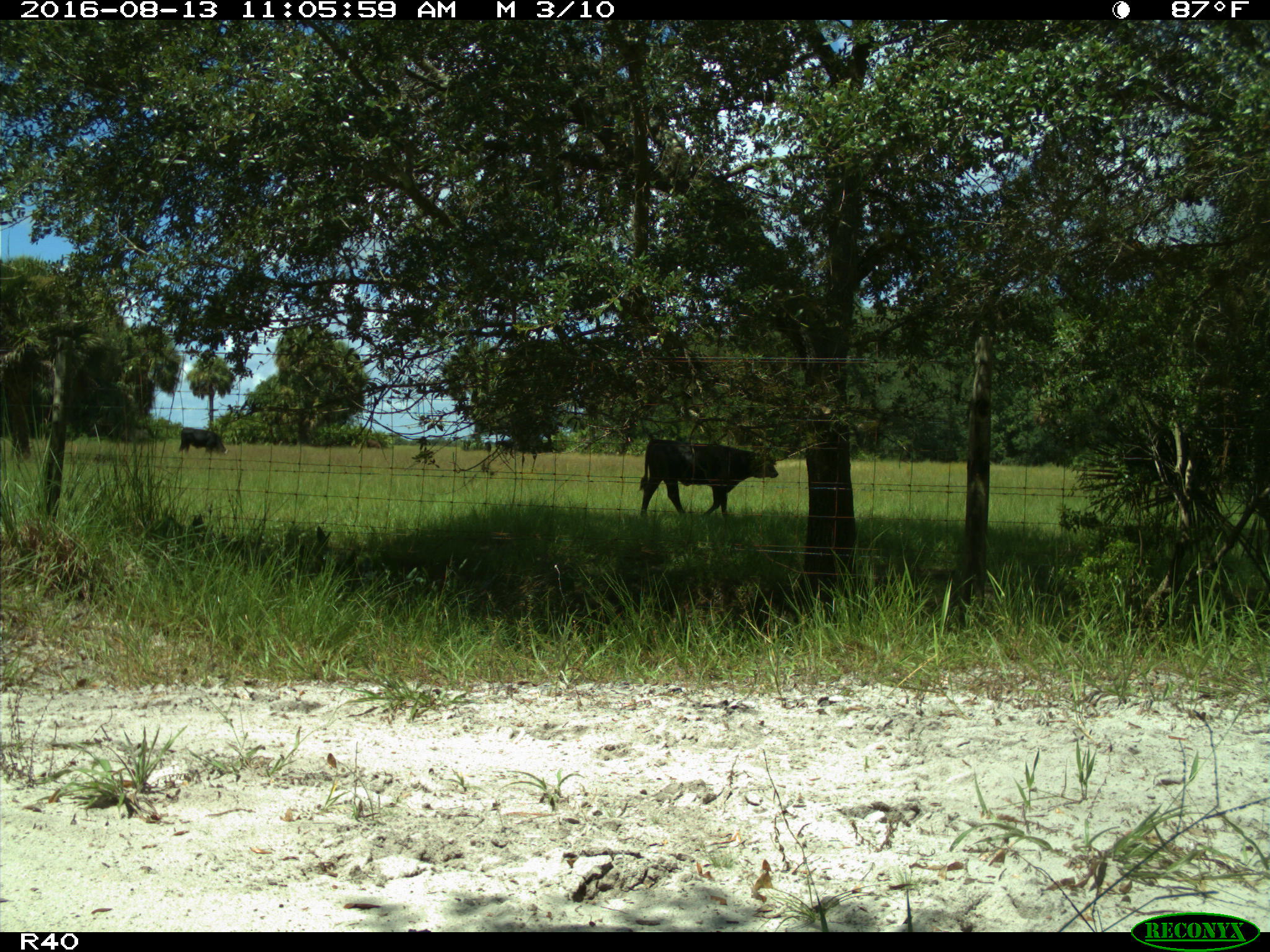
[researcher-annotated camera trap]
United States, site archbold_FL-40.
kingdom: Animalia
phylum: Chordata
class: Mammalia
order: Artiodactyla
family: Bovidae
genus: Bos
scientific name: Bos taurus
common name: domestic cow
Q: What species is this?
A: Bos taurus (domestic cow).